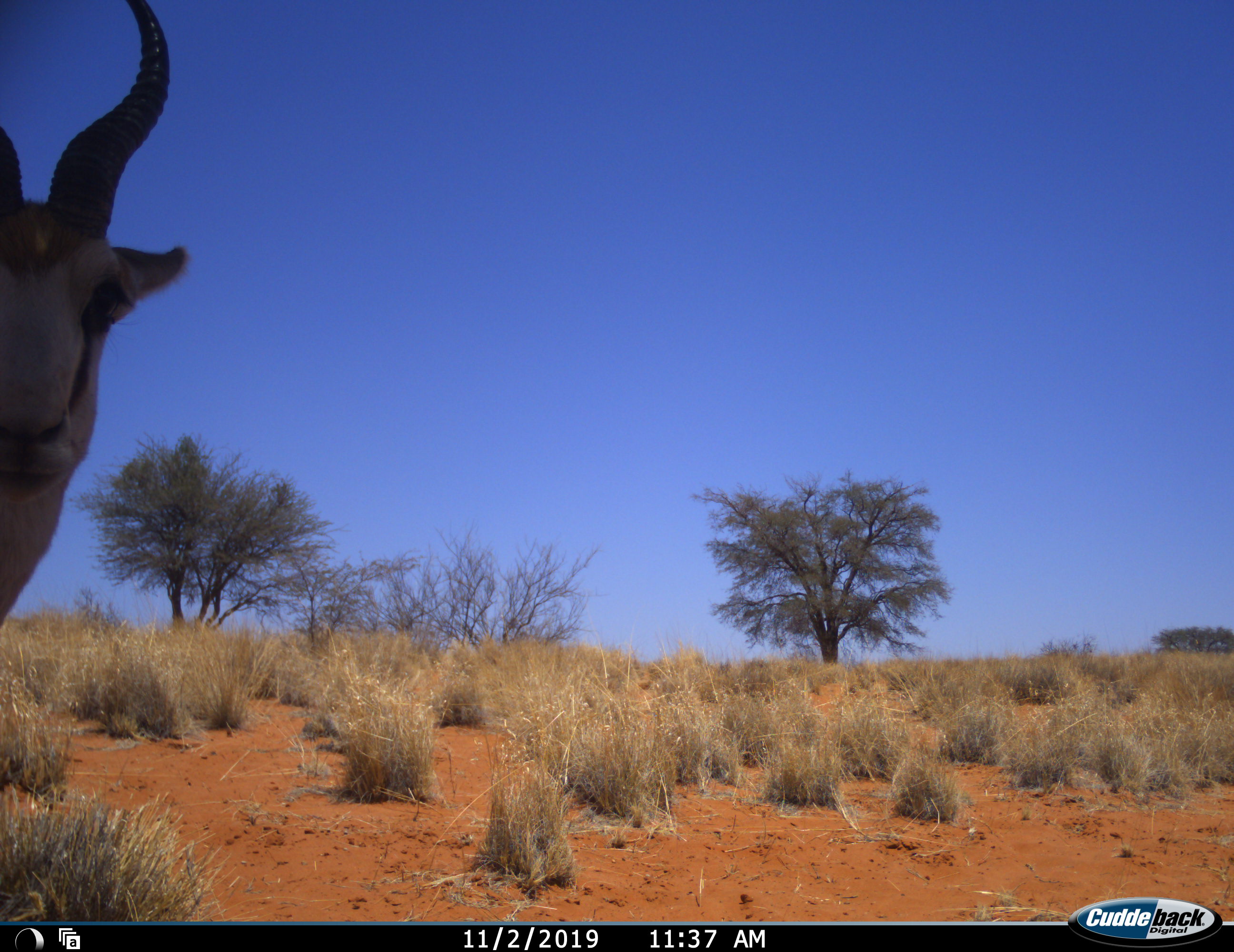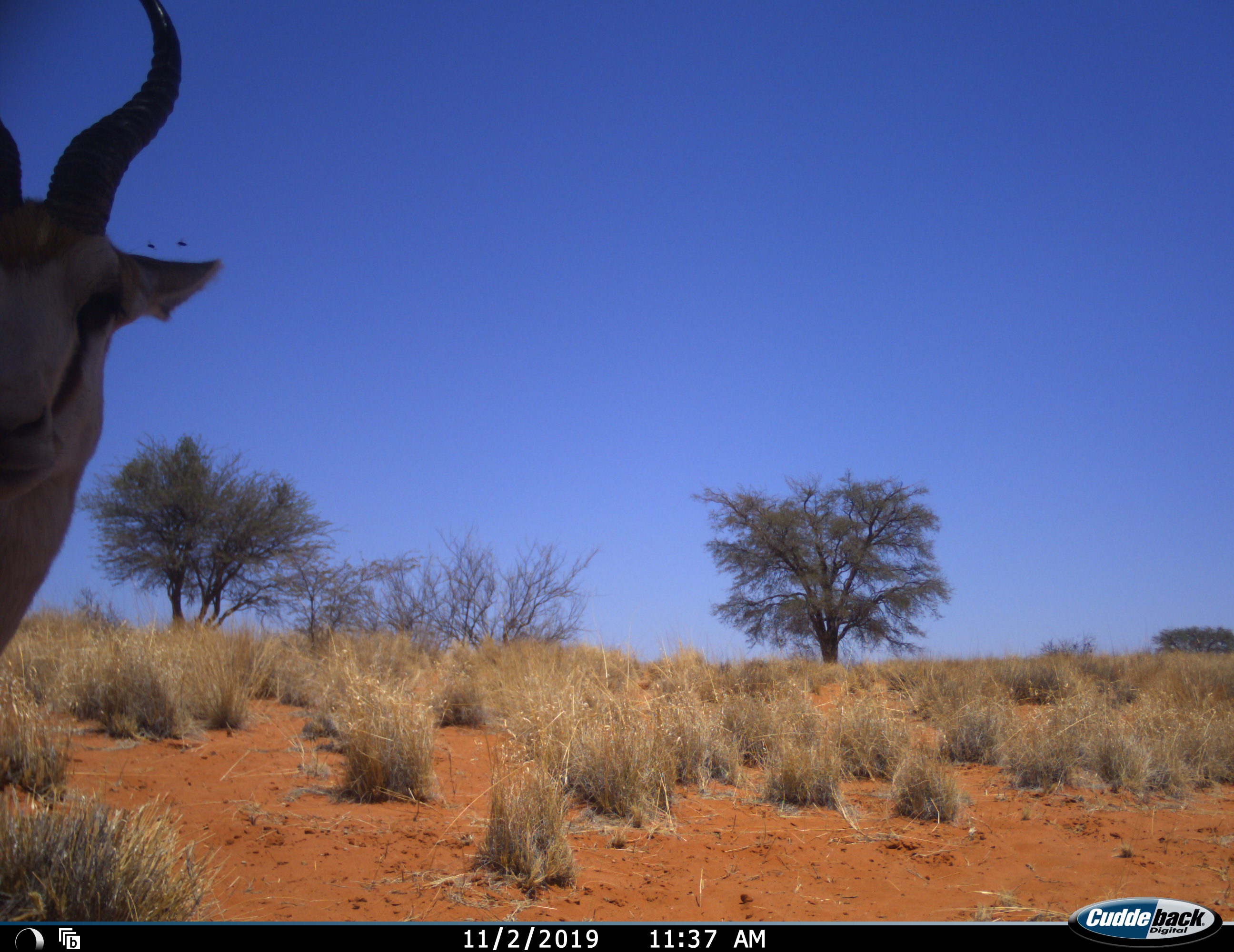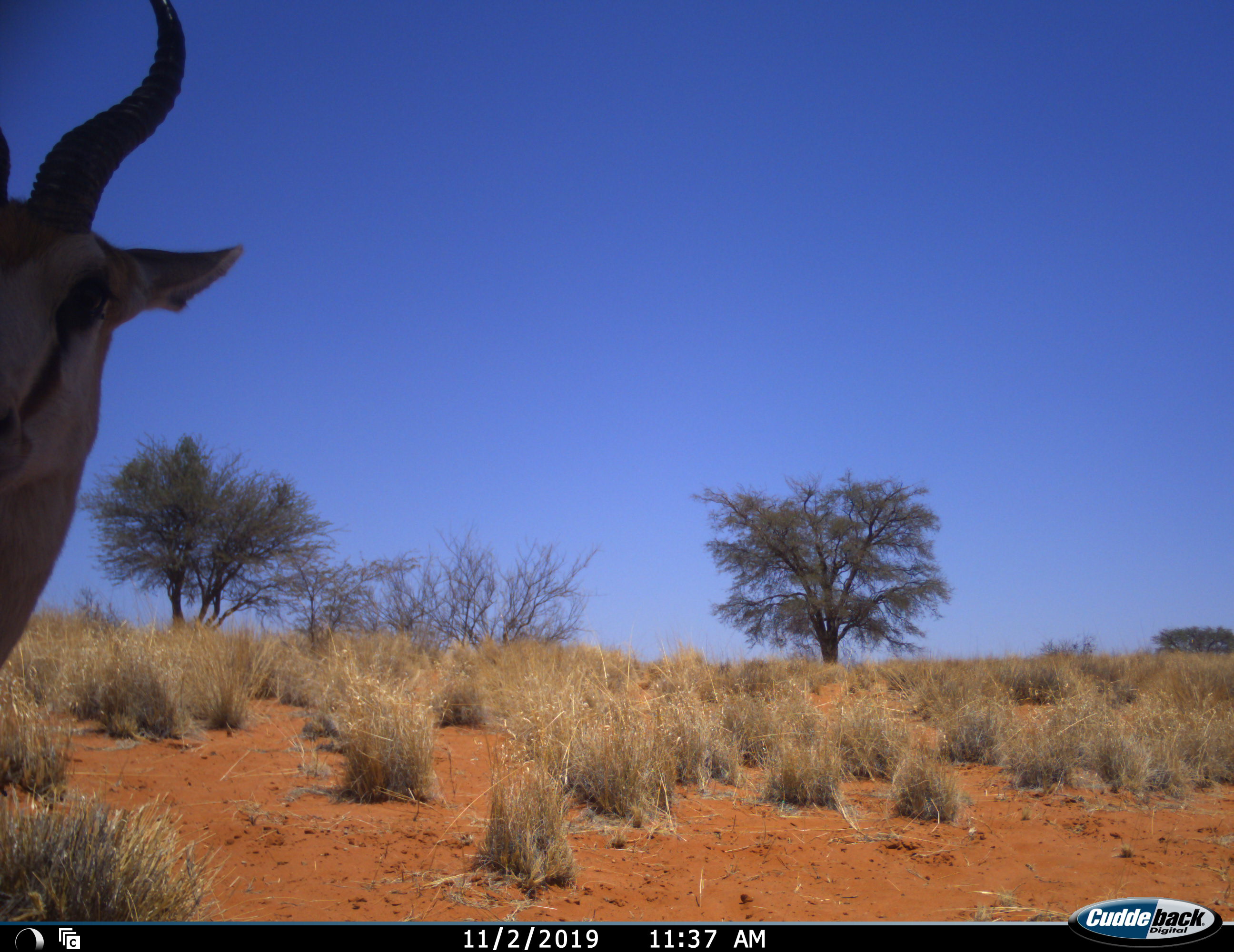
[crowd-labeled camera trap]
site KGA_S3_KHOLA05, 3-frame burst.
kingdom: Animalia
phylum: Chordata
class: Mammalia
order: Artiodactyla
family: Bovidae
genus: Antidorcas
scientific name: Antidorcas marsupialis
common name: springbok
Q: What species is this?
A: Springbok (Antidorcas marsupialis).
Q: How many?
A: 1.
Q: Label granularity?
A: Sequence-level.